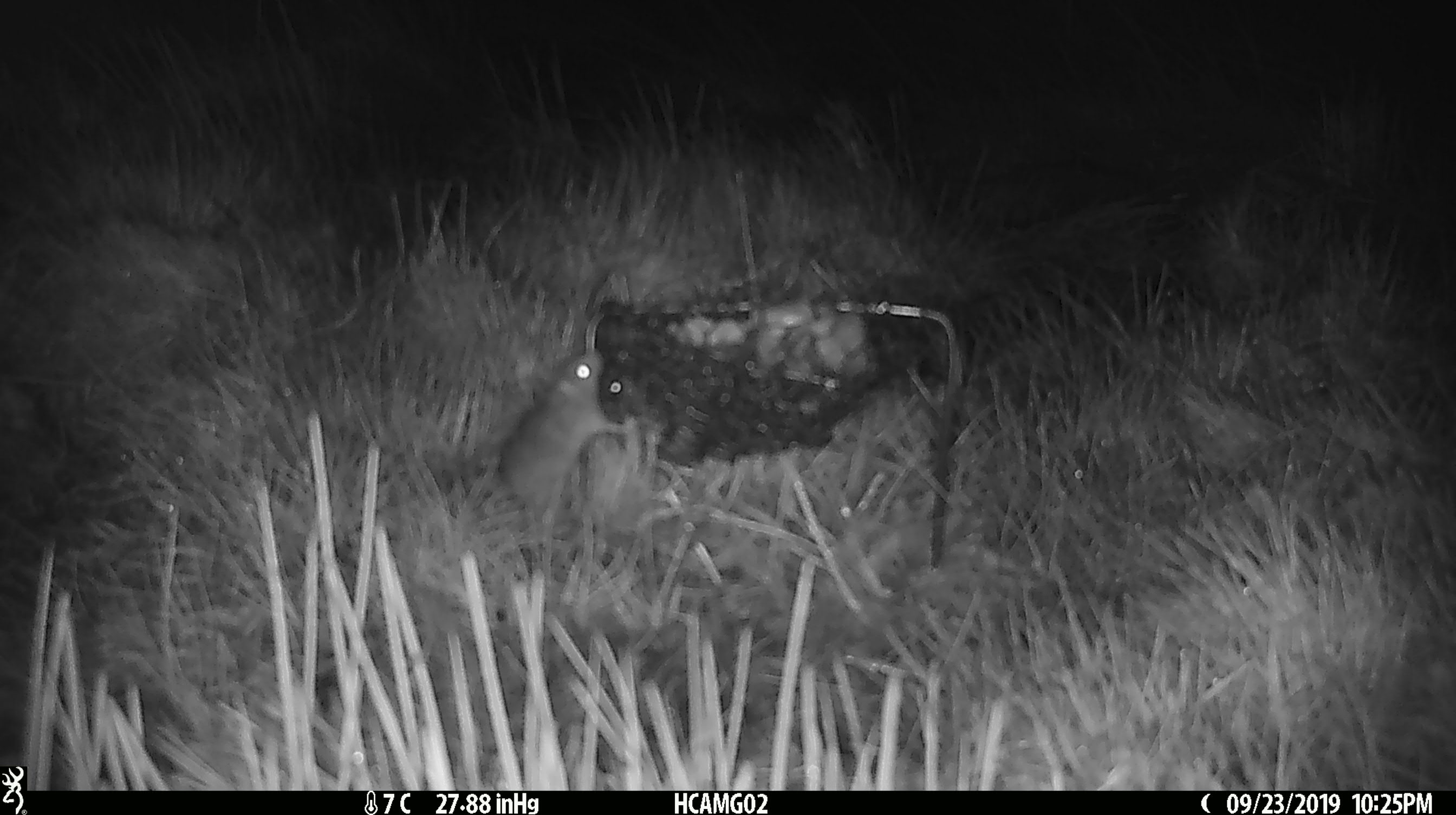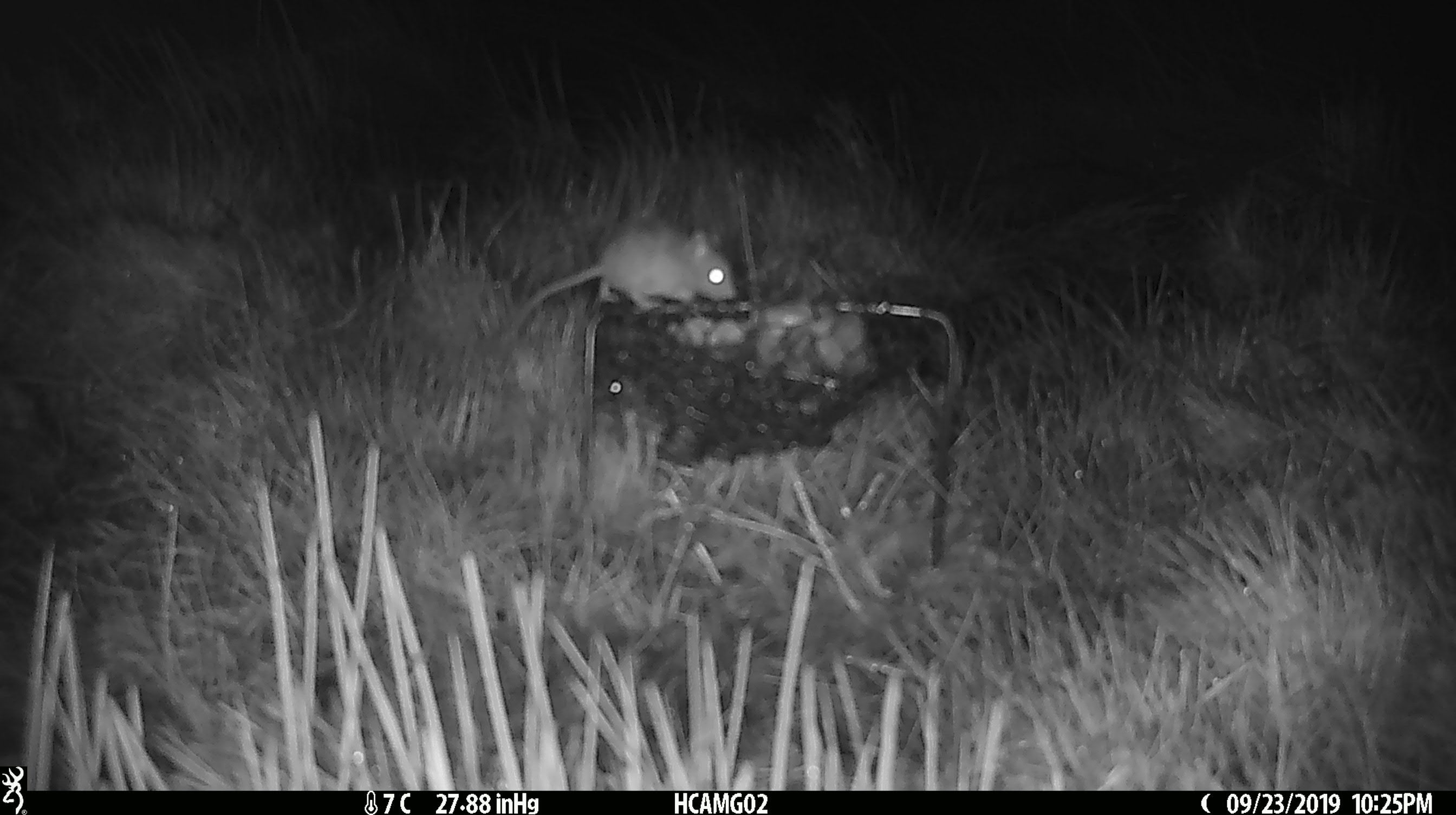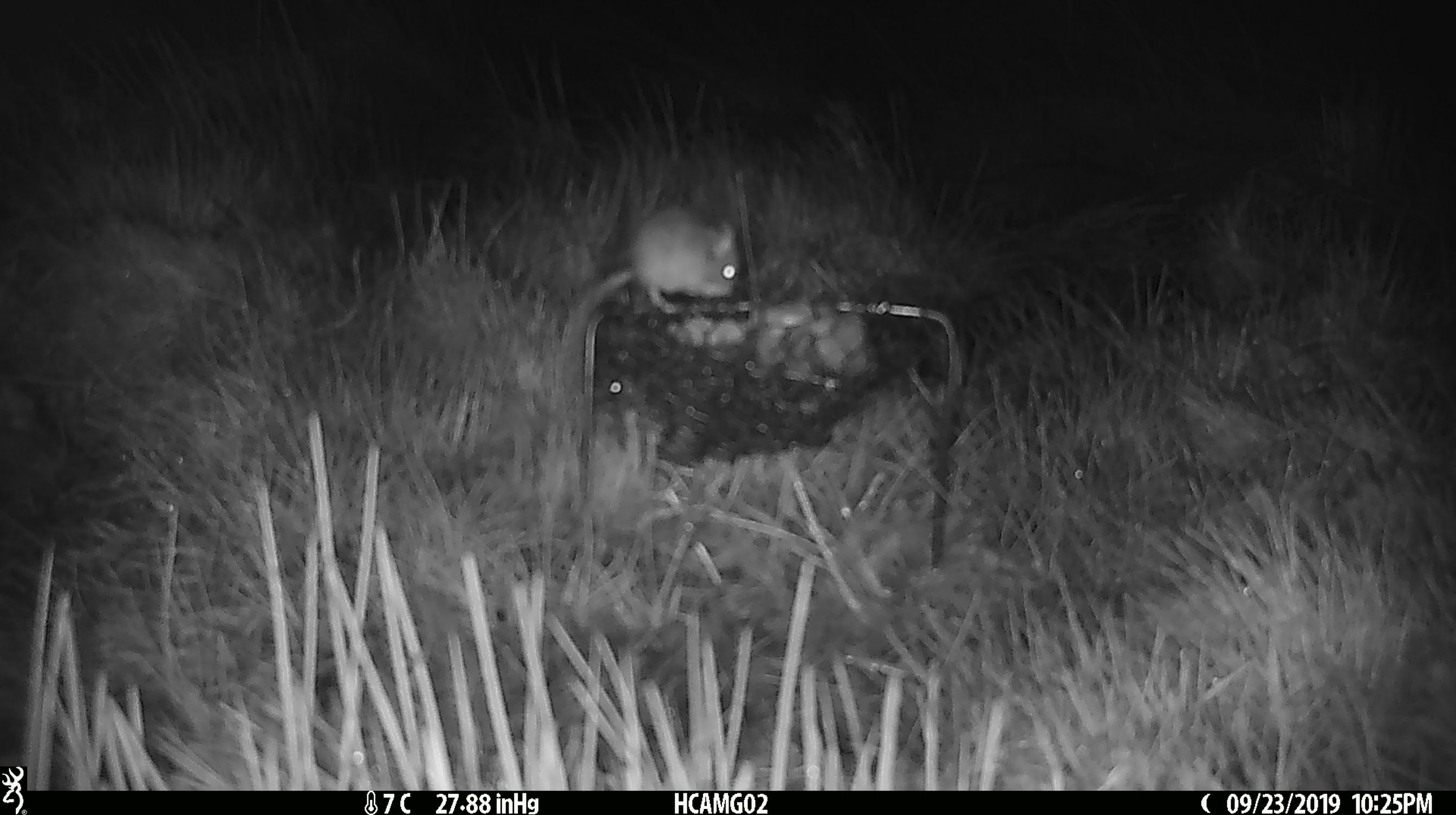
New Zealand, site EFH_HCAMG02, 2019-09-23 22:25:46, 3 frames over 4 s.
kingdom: Animalia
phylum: Chordata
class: Mammalia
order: Rodentia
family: Muridae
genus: Mus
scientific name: Mus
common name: mouse